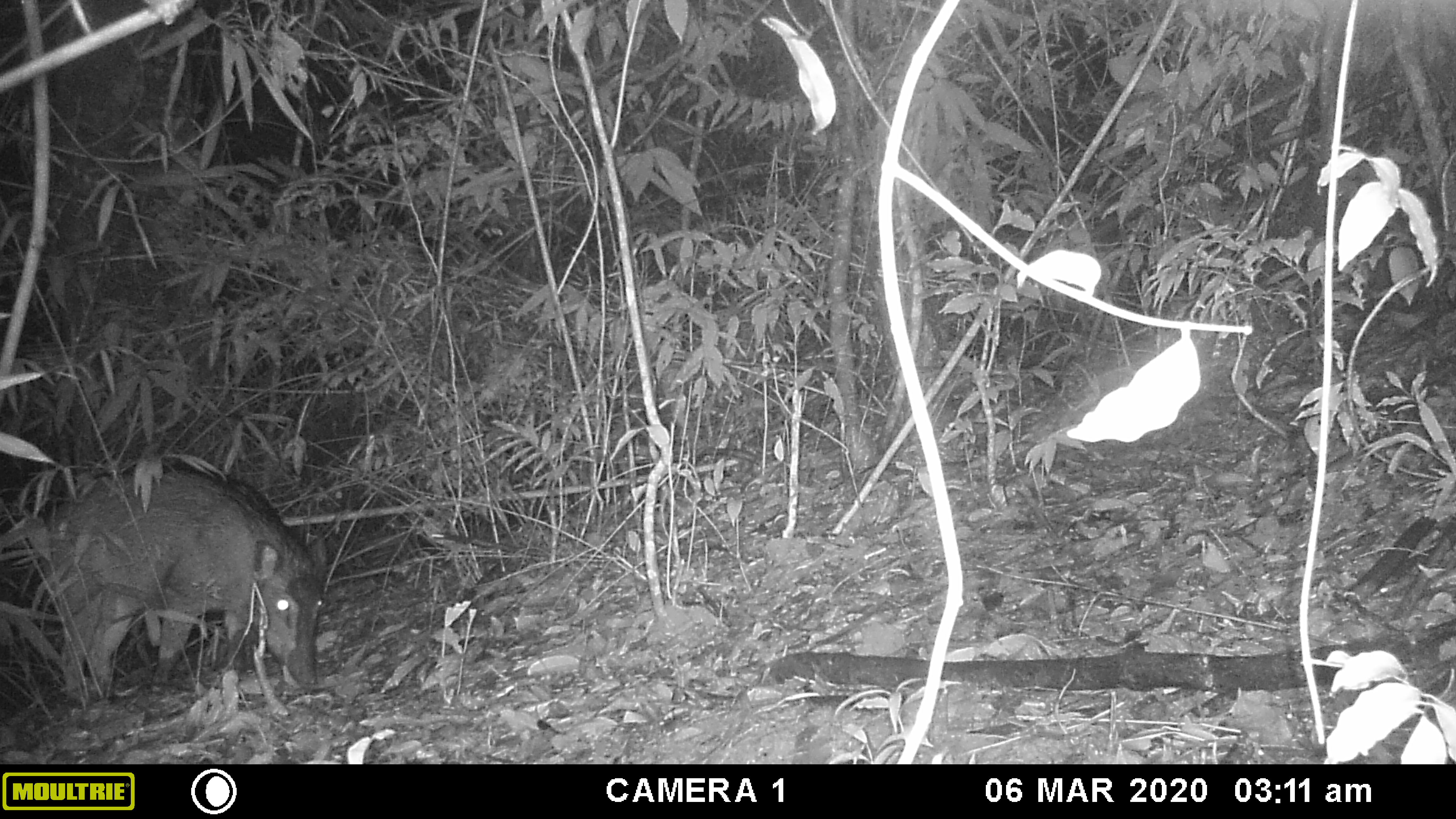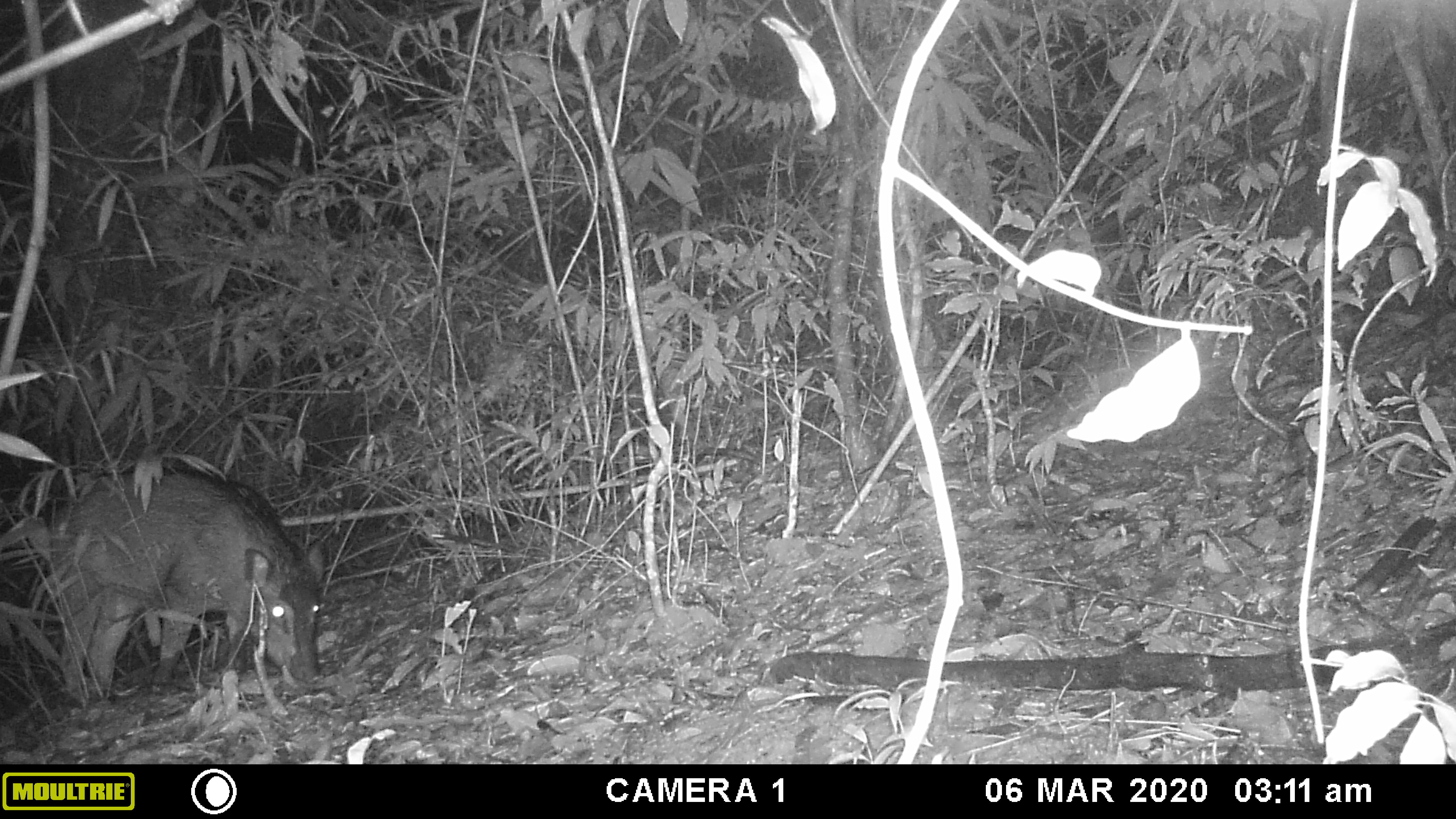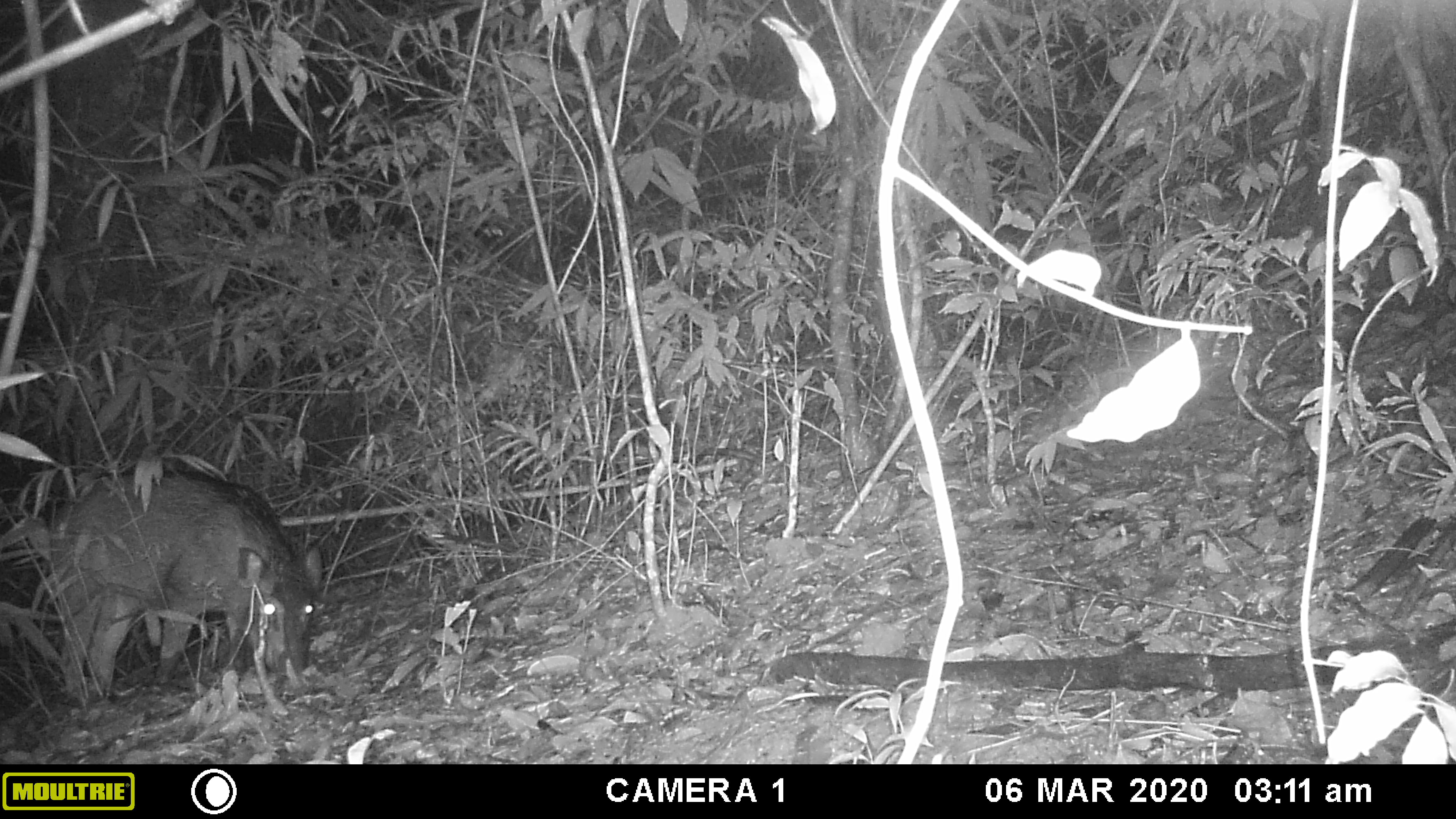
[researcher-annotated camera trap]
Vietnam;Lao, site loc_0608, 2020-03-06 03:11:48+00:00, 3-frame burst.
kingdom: Animalia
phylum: Chordata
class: Mammalia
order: Artiodactyla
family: Suidae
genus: Sus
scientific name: Sus scrofa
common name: eurasian wild pig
Eurasian wild pig (Sus scrofa). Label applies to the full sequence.